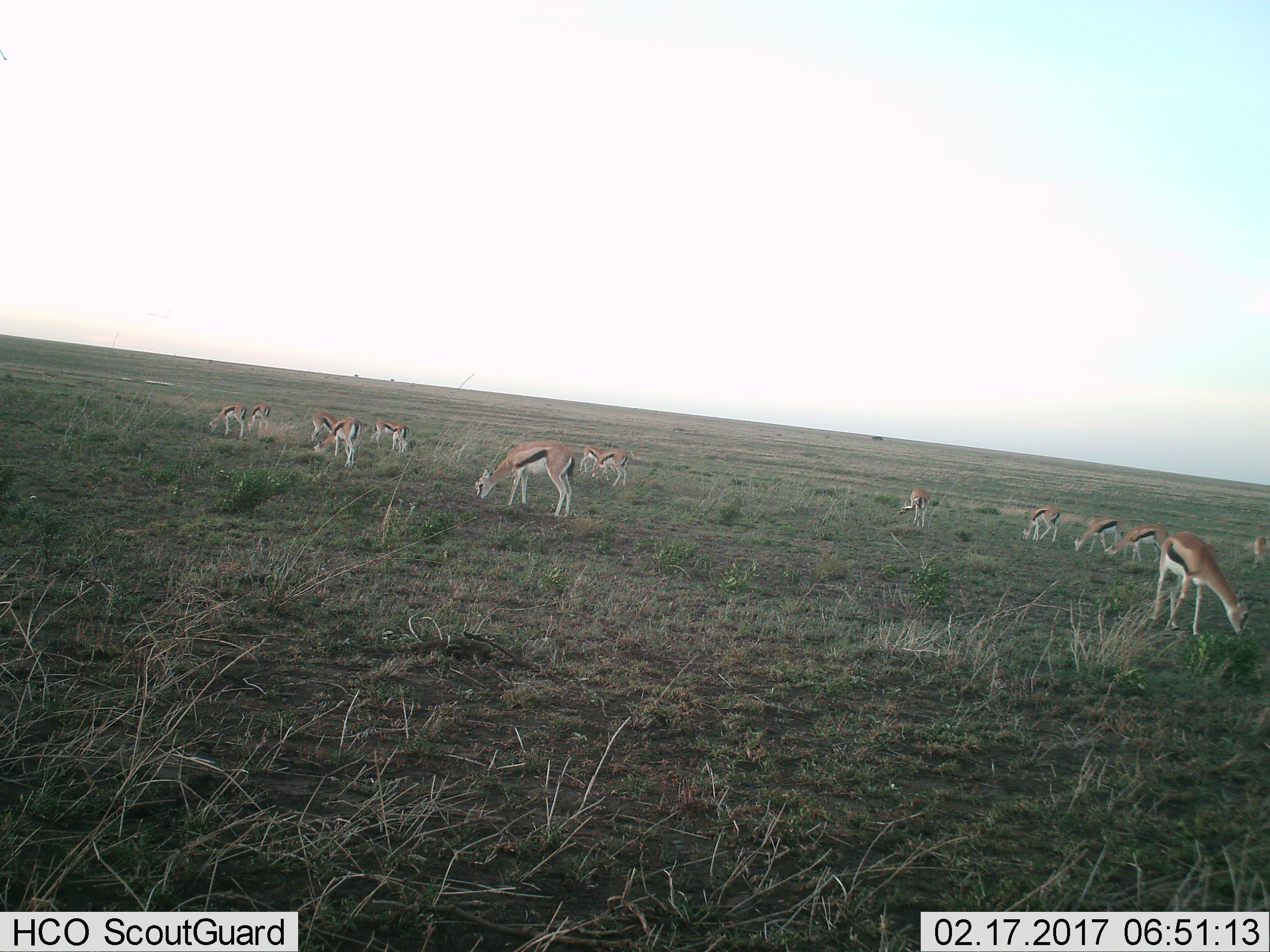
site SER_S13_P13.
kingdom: Animalia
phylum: Chordata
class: Mammalia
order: Artiodactyla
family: Bovidae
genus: Eudorcas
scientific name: Eudorcas thomsonii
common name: thomson's gazelle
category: gazellethomsons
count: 11-50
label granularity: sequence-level